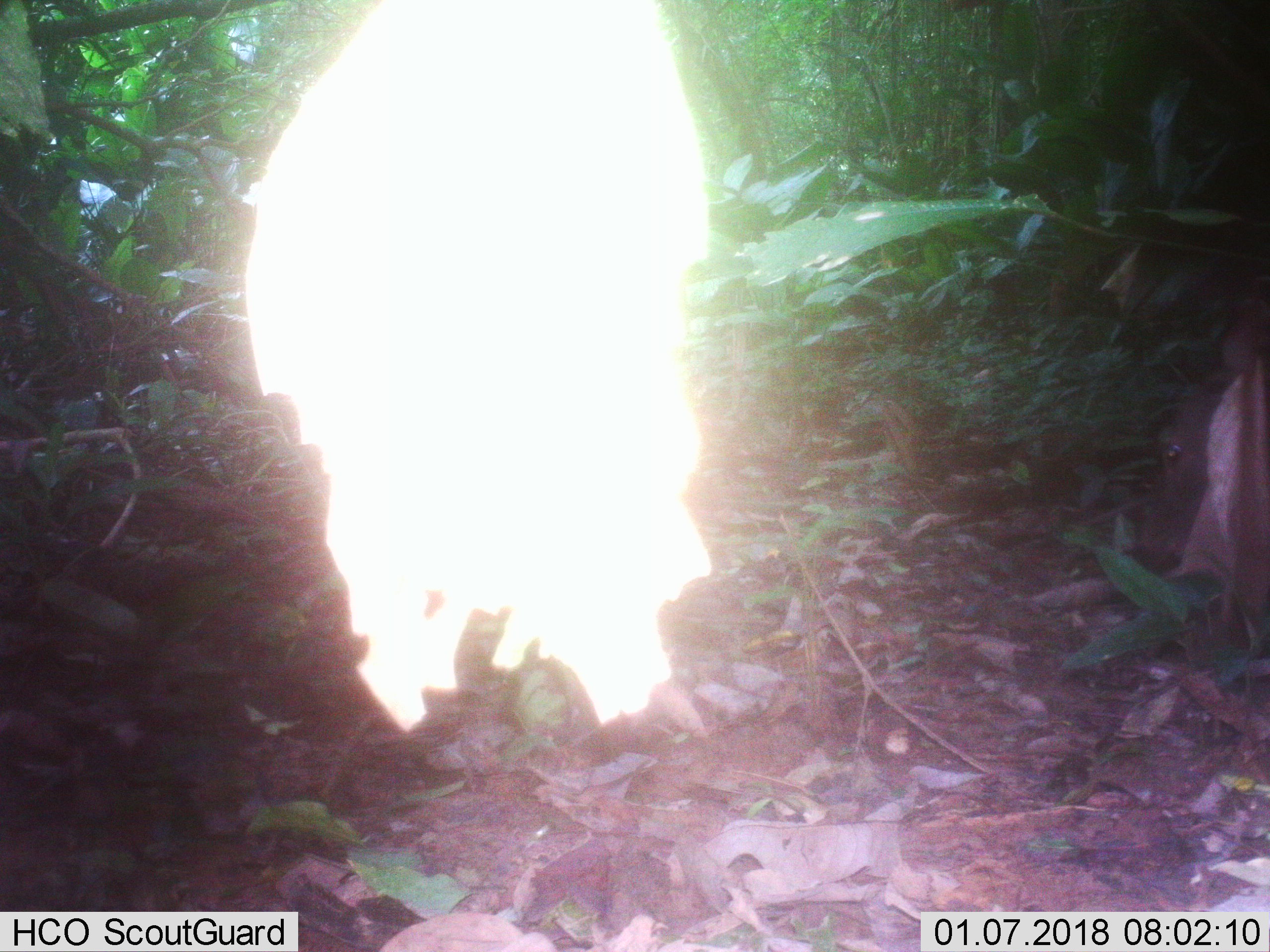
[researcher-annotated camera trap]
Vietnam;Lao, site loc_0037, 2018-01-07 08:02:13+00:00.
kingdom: Animalia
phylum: Chordata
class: Mammalia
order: Artiodactyla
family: Cervidae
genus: Rusa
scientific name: Rusa unicolor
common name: sambar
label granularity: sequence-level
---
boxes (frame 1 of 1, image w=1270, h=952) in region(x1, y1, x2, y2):
sambar: region(1139, 311, 1270, 559)